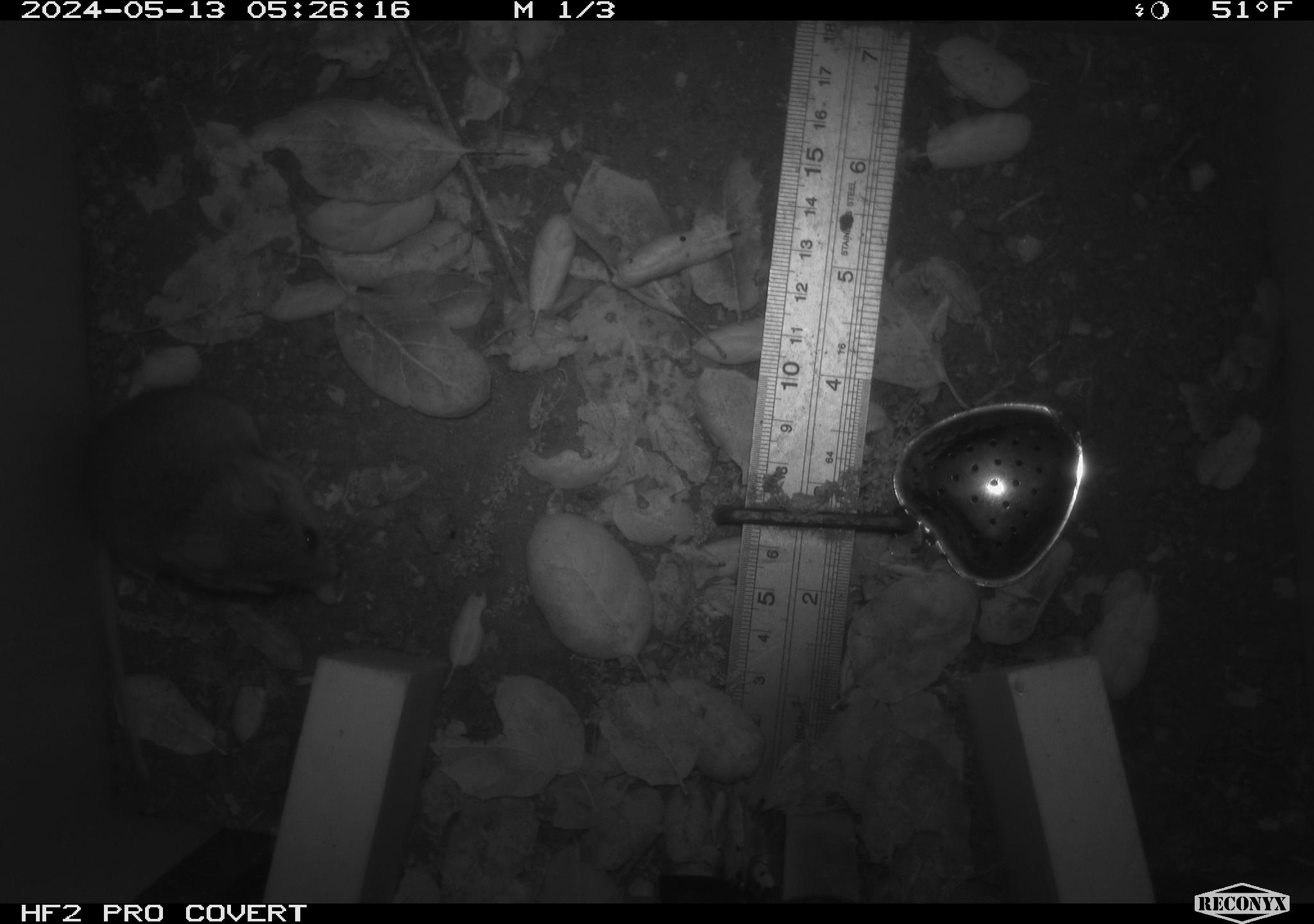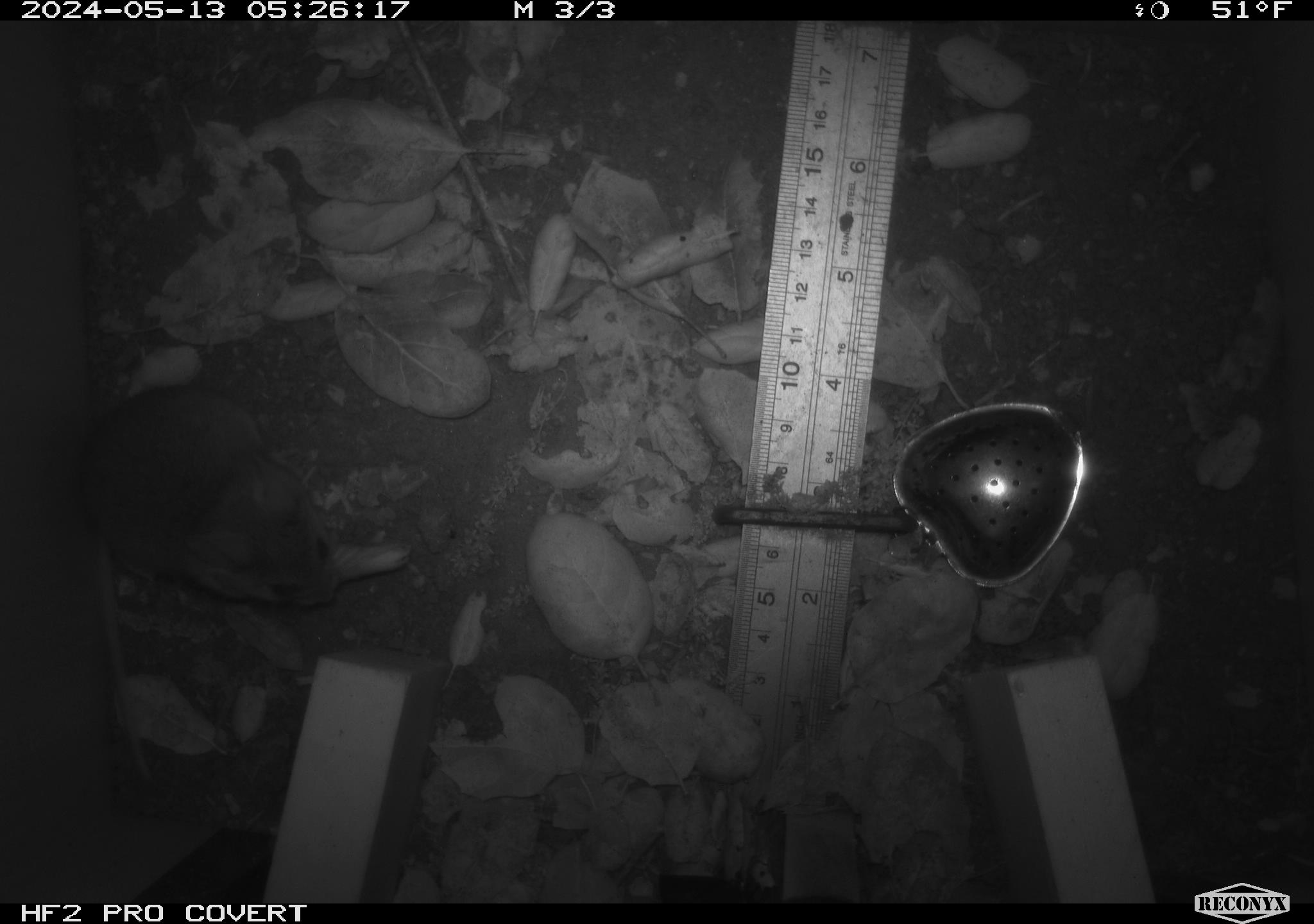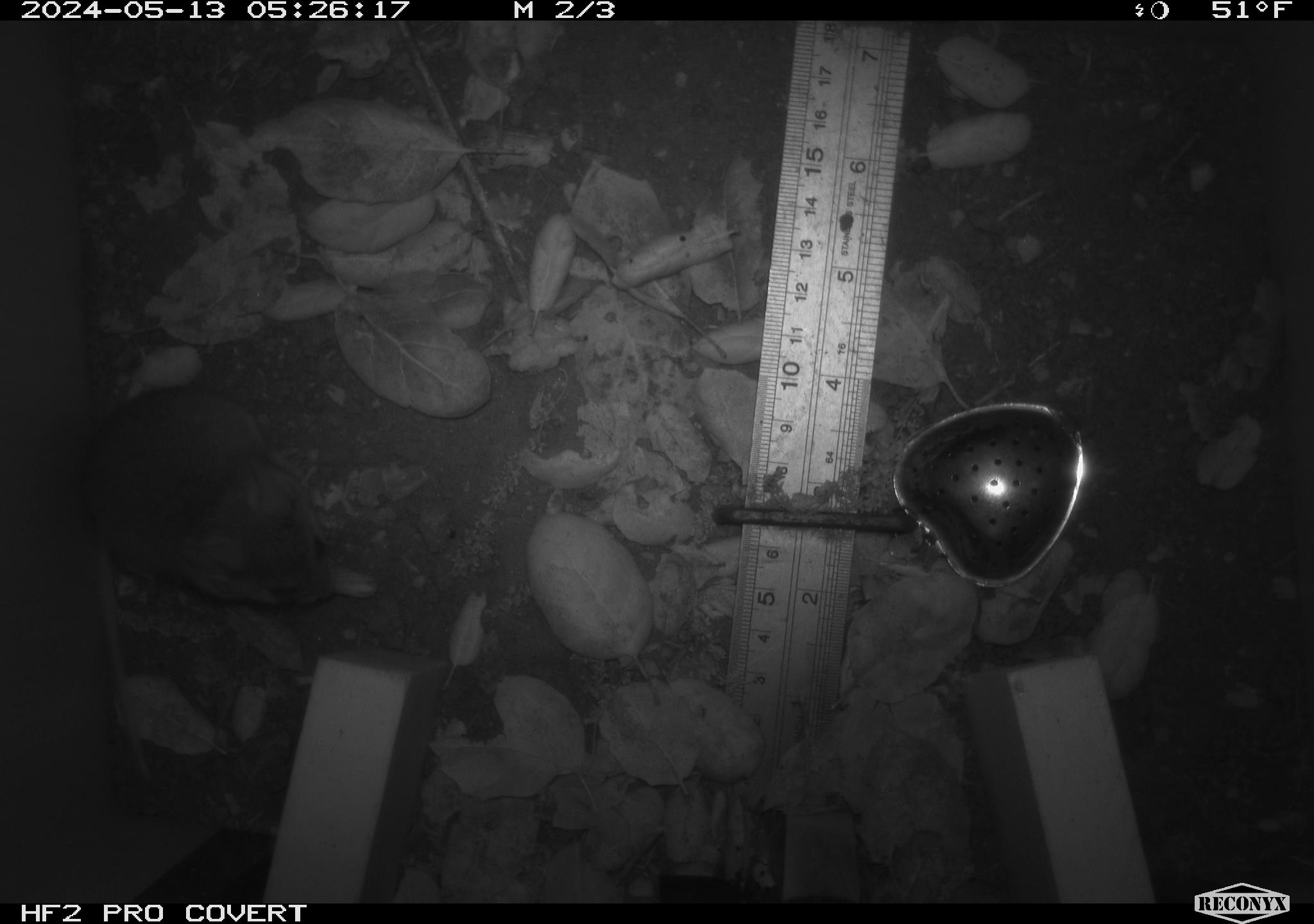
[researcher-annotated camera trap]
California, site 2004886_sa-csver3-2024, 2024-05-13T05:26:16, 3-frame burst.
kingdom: Animalia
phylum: Chordata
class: Mammalia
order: Rodentia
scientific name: Rodentia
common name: rodent